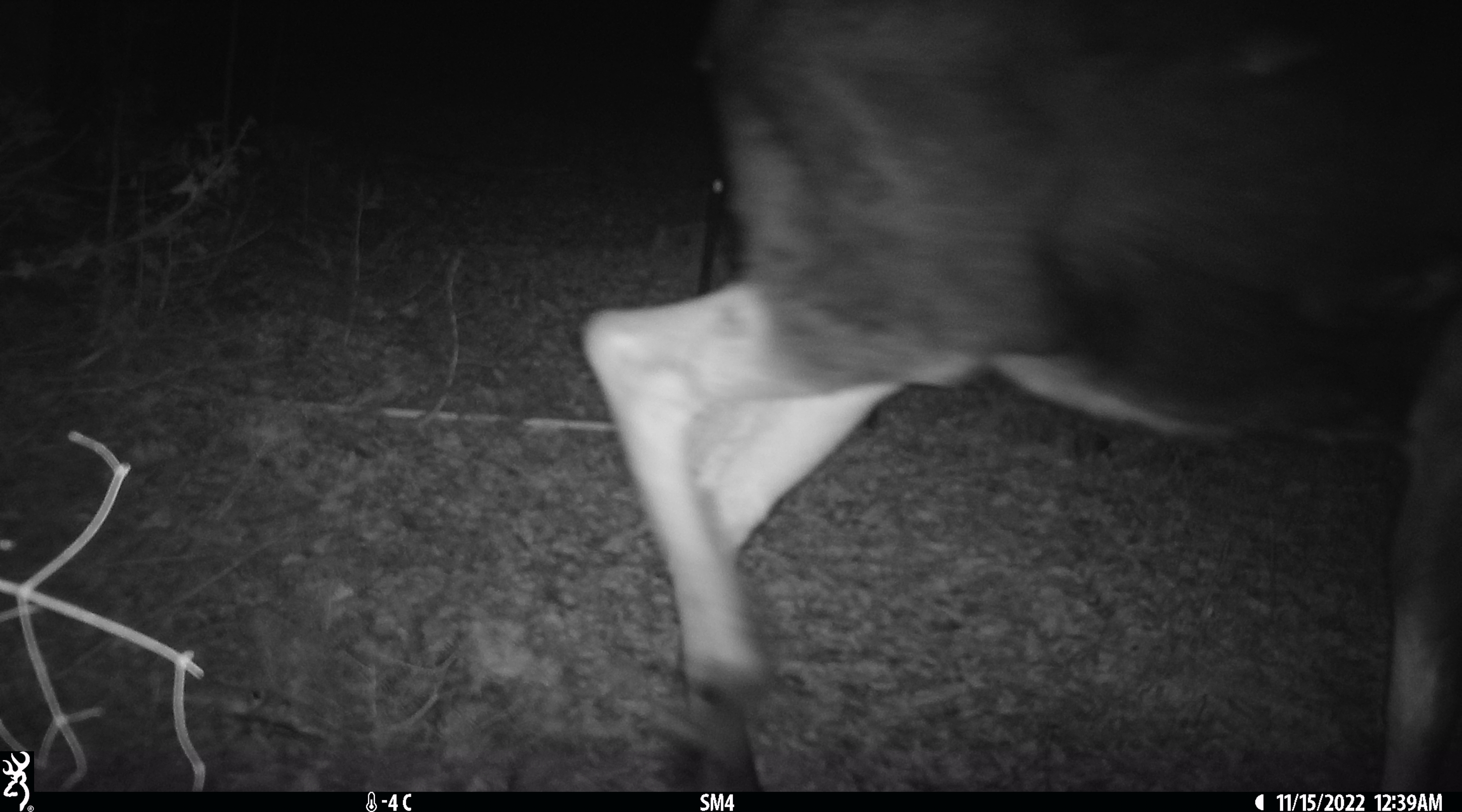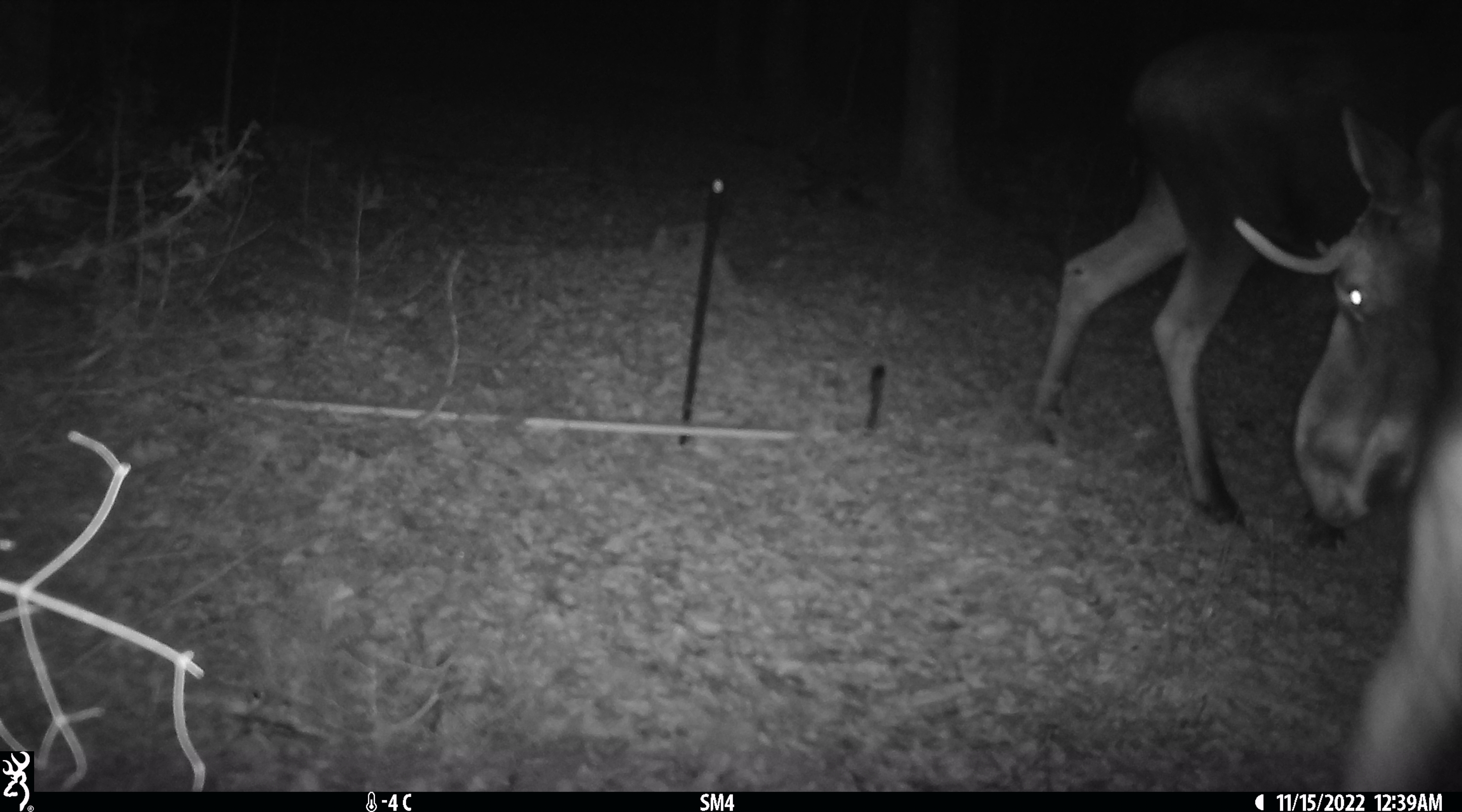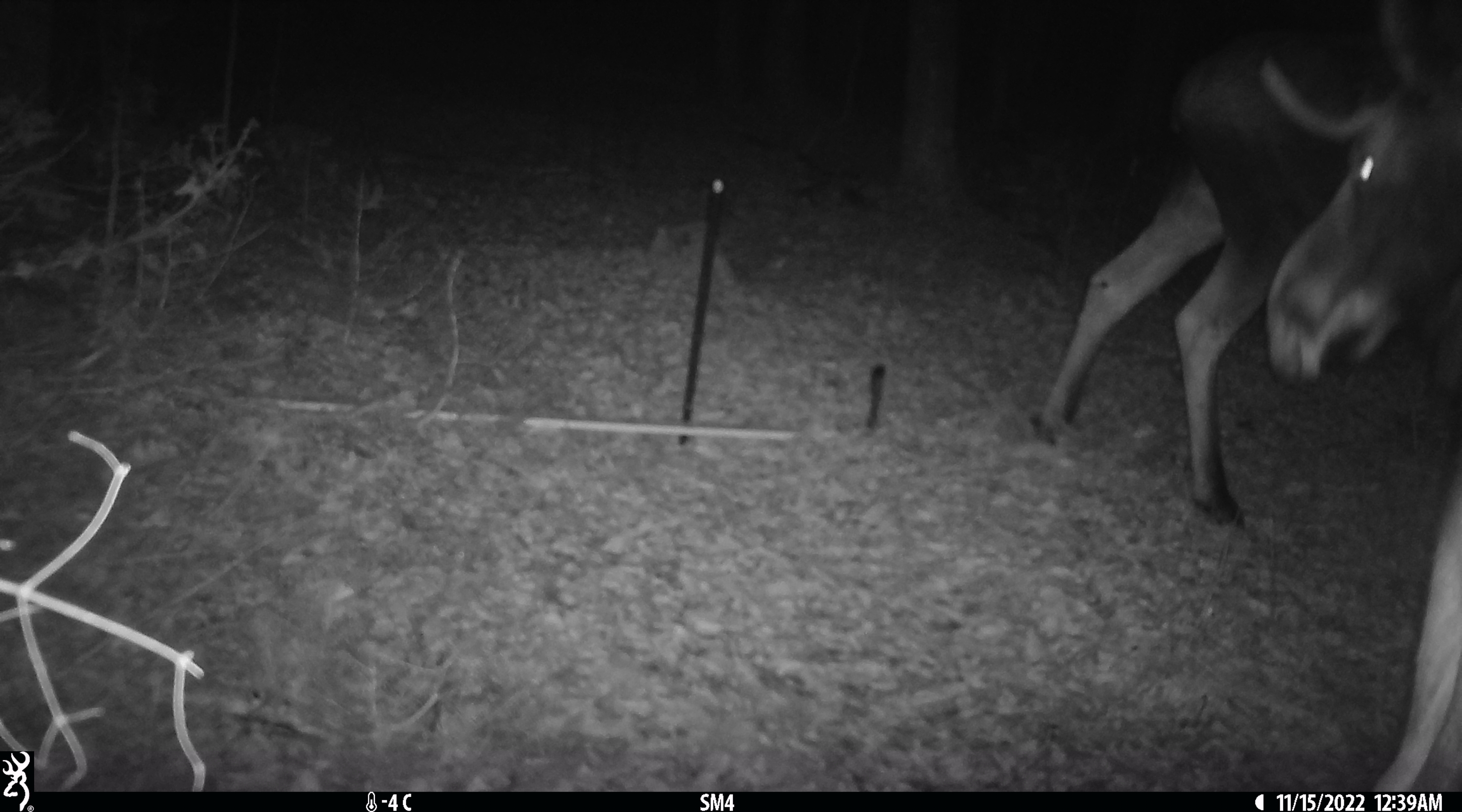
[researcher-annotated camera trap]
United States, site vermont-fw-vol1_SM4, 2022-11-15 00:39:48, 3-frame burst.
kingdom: Animalia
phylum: Chordata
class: Mammalia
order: Artiodactyla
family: Cervidae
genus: Alces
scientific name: Alces alces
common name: moose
Moose (Alces alces).